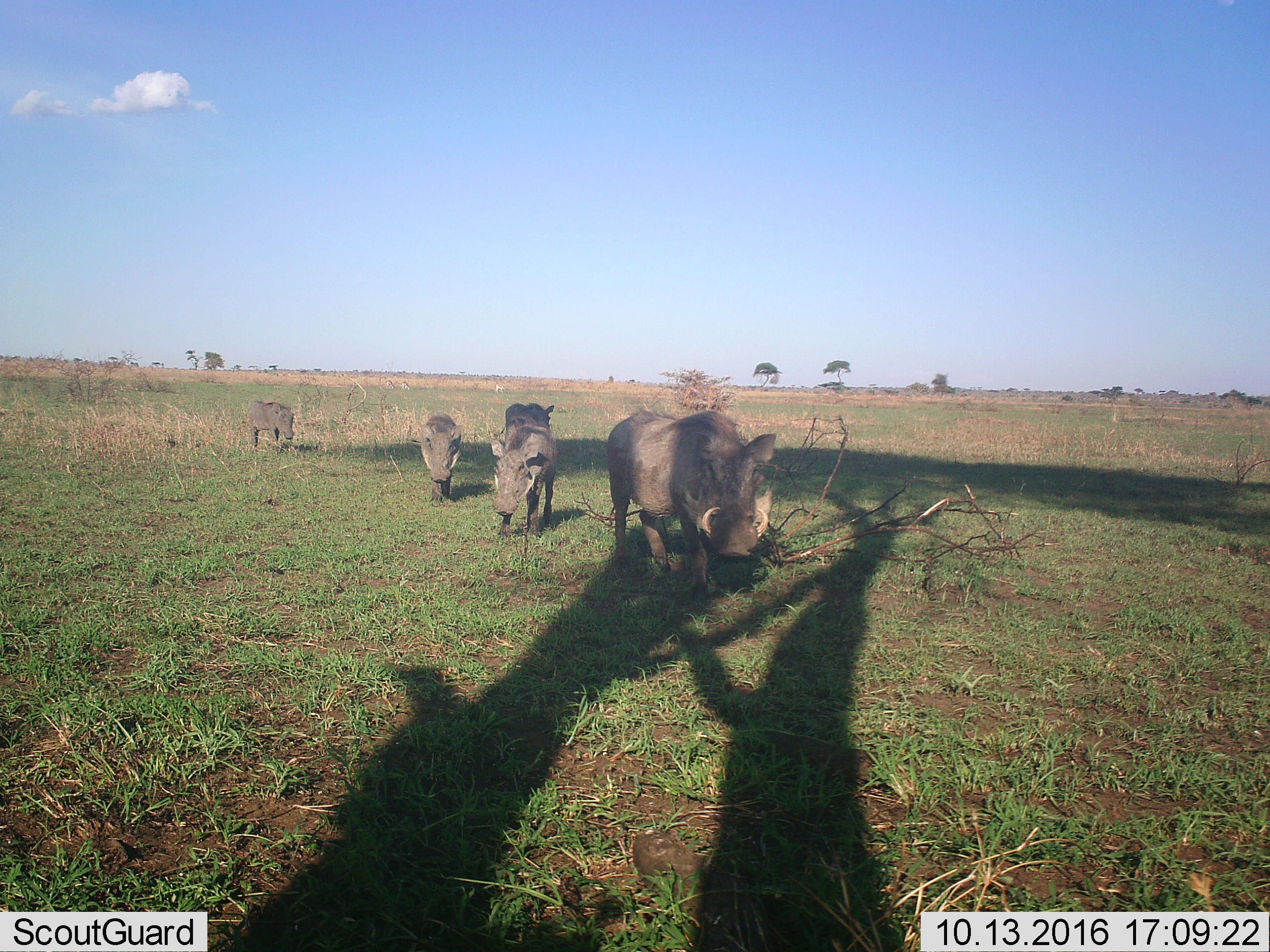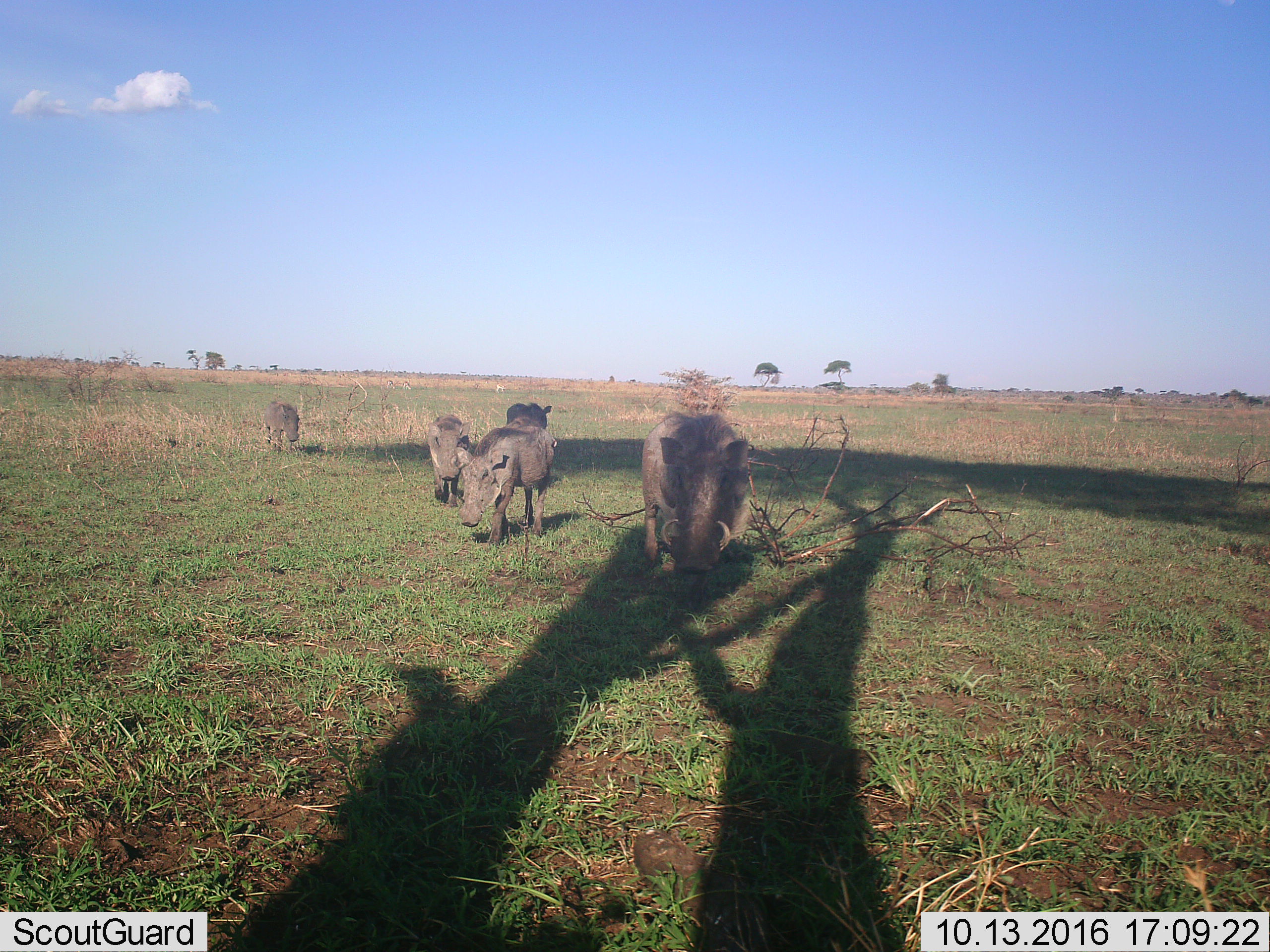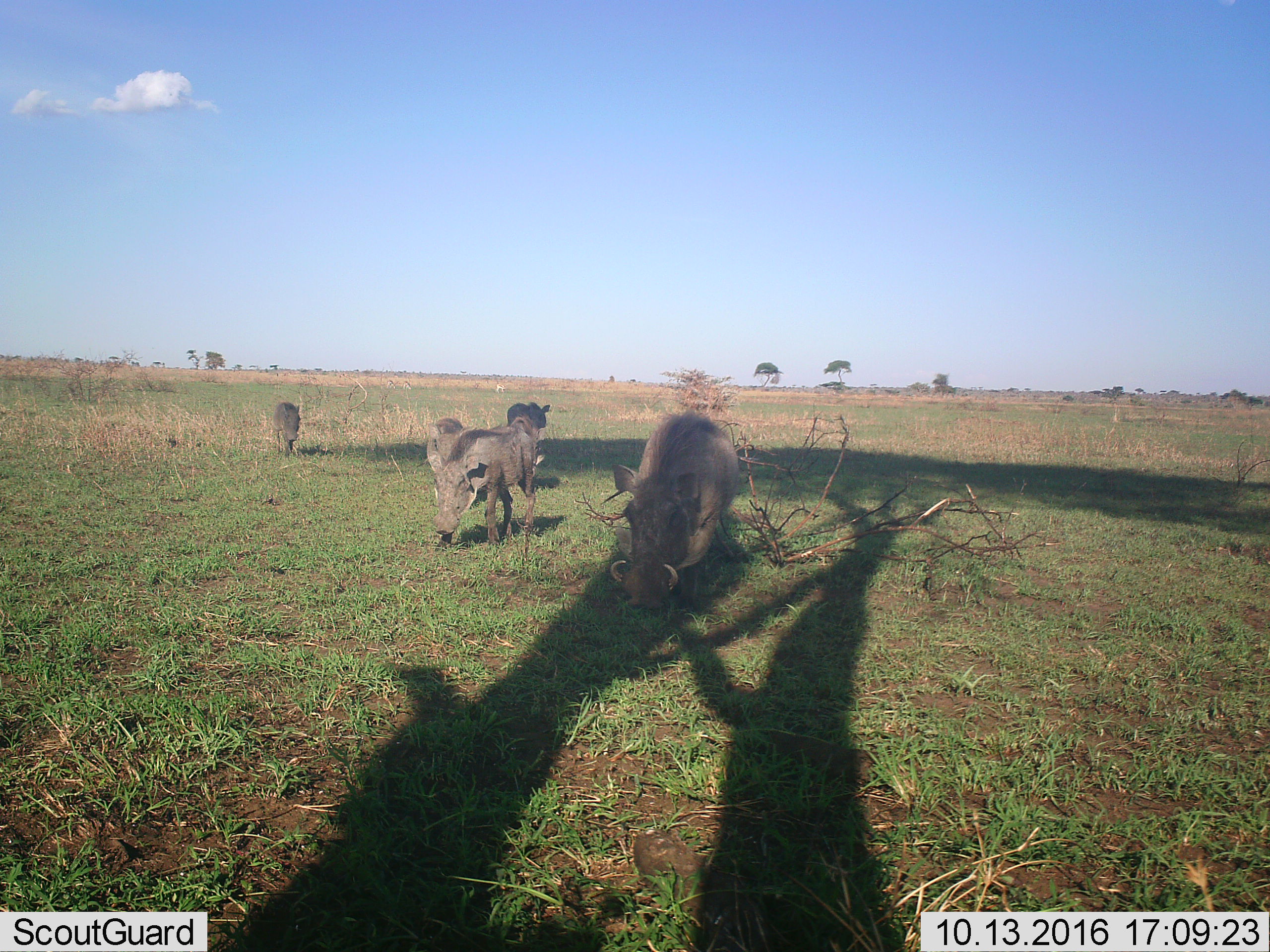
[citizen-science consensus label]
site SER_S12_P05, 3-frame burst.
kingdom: Animalia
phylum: Chordata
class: Mammalia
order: Artiodactyla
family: Suidae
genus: Phacochoerus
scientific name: Phacochoerus africanus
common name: warthog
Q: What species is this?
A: Warthog (Phacochoerus africanus).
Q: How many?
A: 5.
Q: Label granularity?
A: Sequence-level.